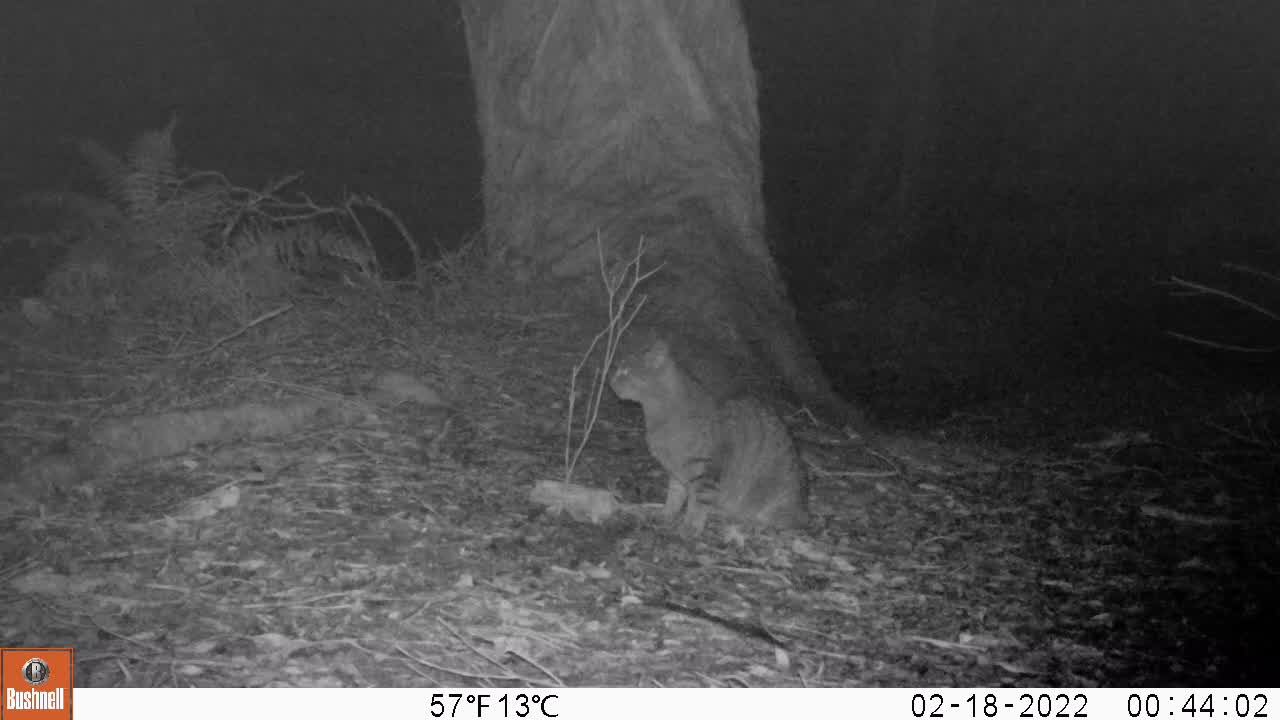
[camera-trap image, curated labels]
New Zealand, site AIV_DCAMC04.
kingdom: Animalia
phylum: Chordata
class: Mammalia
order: Carnivora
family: Felidae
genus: Felis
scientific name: Felis catus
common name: domestic cat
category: cat